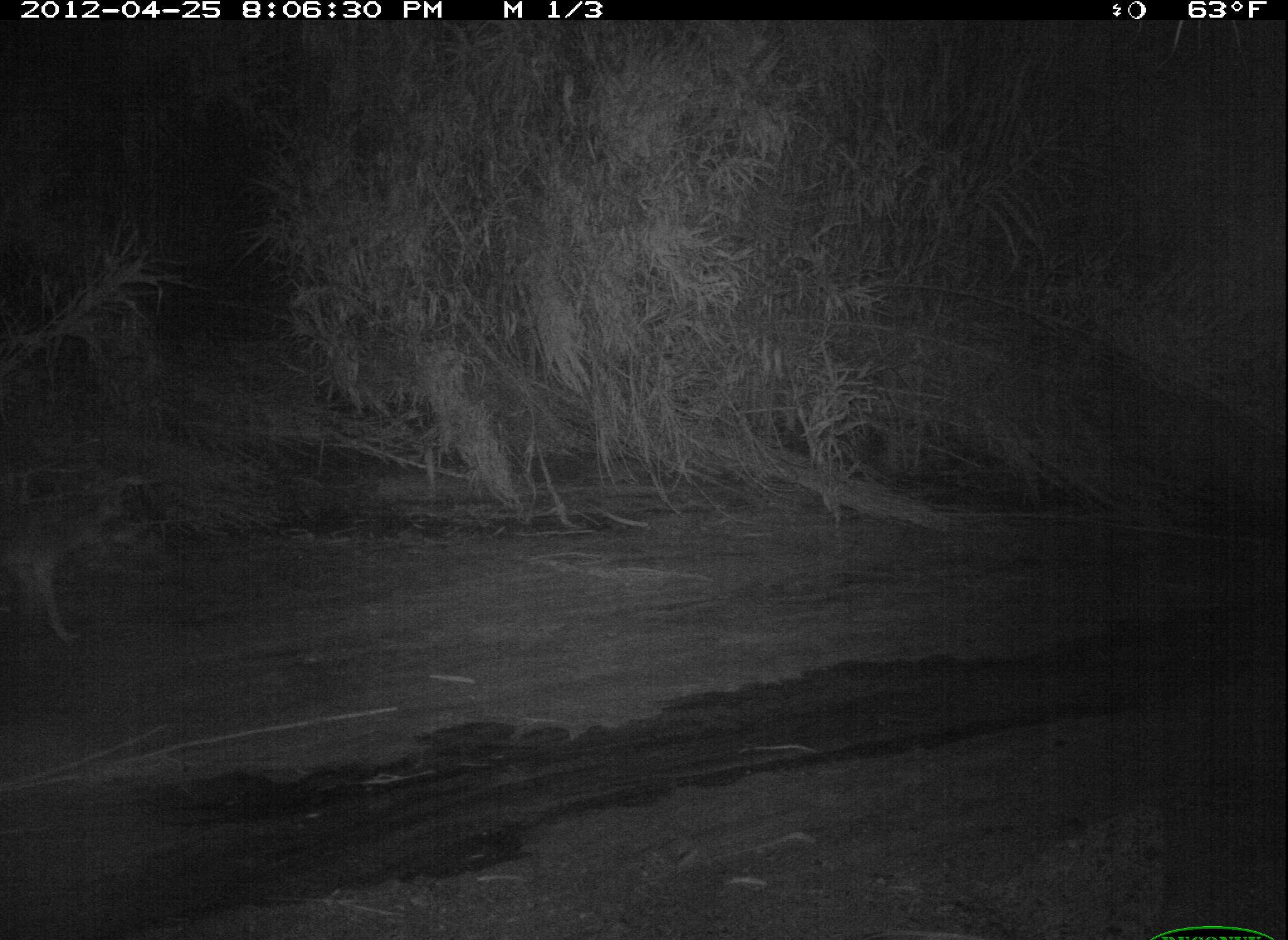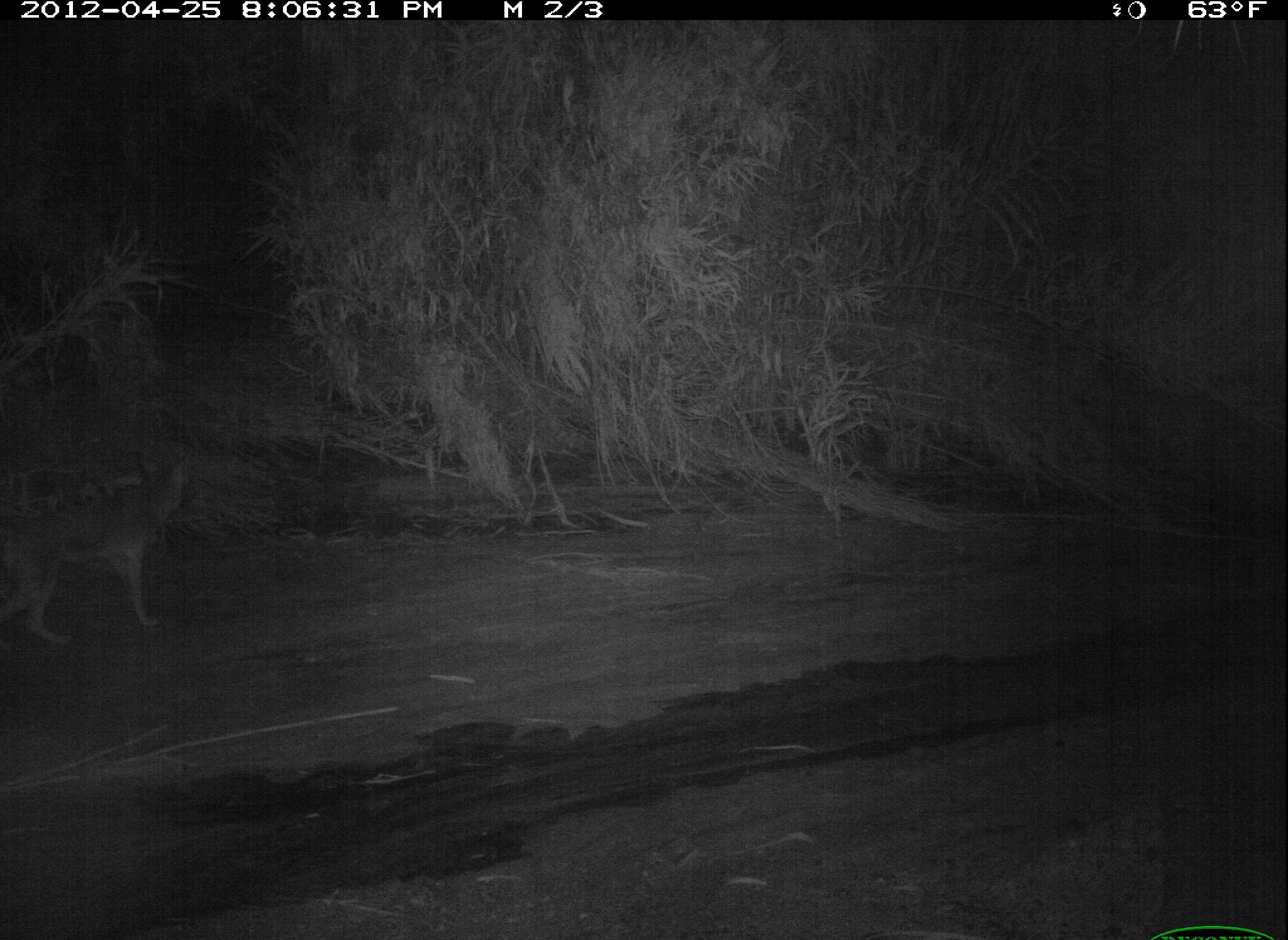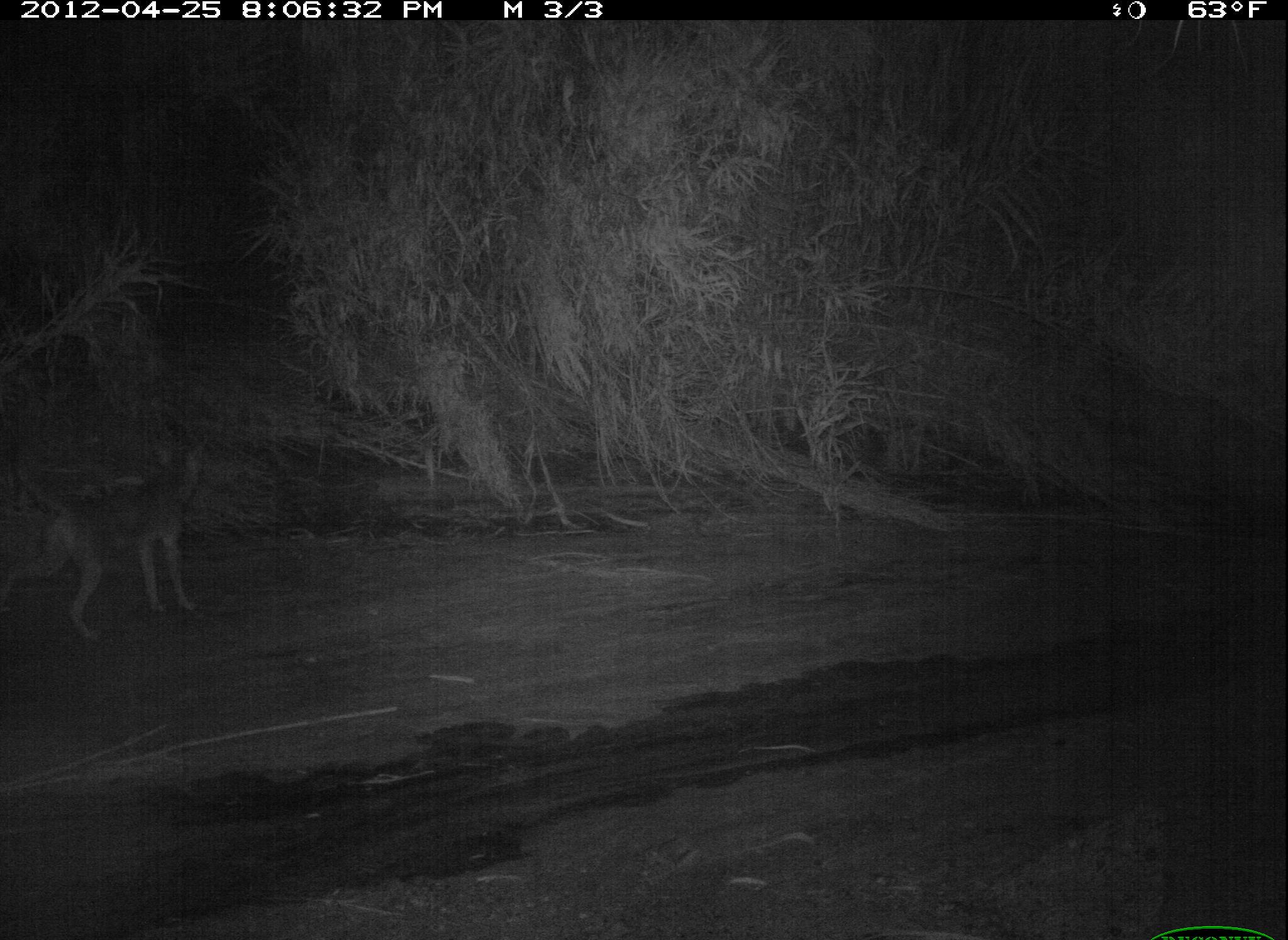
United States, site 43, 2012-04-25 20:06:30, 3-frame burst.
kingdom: Animalia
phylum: Chordata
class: Mammalia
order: Carnivora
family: Canidae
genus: Canis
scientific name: Canis latrans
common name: coyote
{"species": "coyote (Canis latrans)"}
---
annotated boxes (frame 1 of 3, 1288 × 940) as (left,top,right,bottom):
coyote: (0,462,147,673)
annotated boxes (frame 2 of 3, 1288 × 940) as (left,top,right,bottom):
coyote: (3,448,201,646)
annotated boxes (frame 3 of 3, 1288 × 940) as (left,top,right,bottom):
coyote: (27,438,219,654)